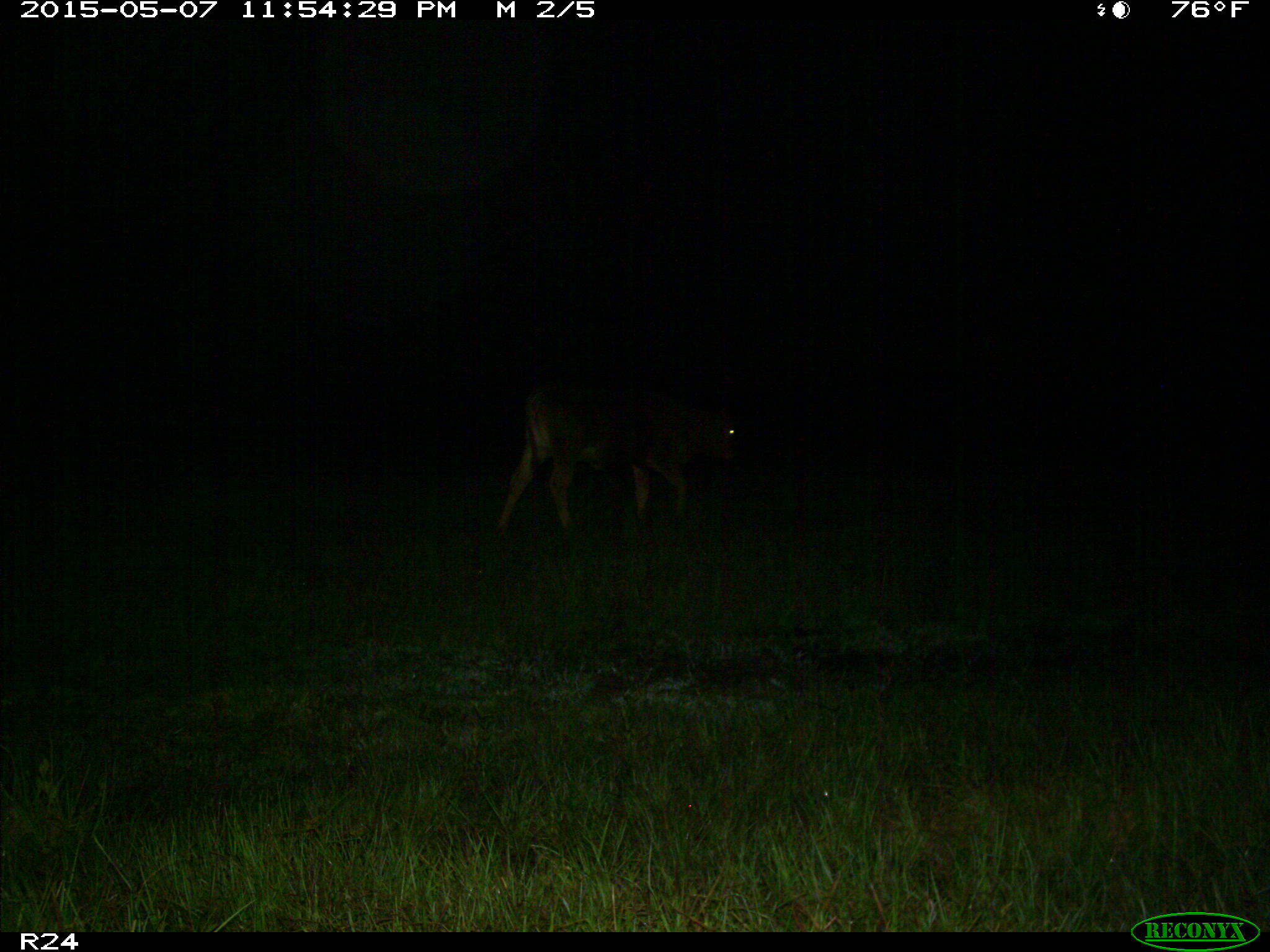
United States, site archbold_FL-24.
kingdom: Animalia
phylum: Chordata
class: Mammalia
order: Artiodactyla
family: Bovidae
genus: Bos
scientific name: Bos taurus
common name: domestic cow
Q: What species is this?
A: Bos taurus (domestic cow).